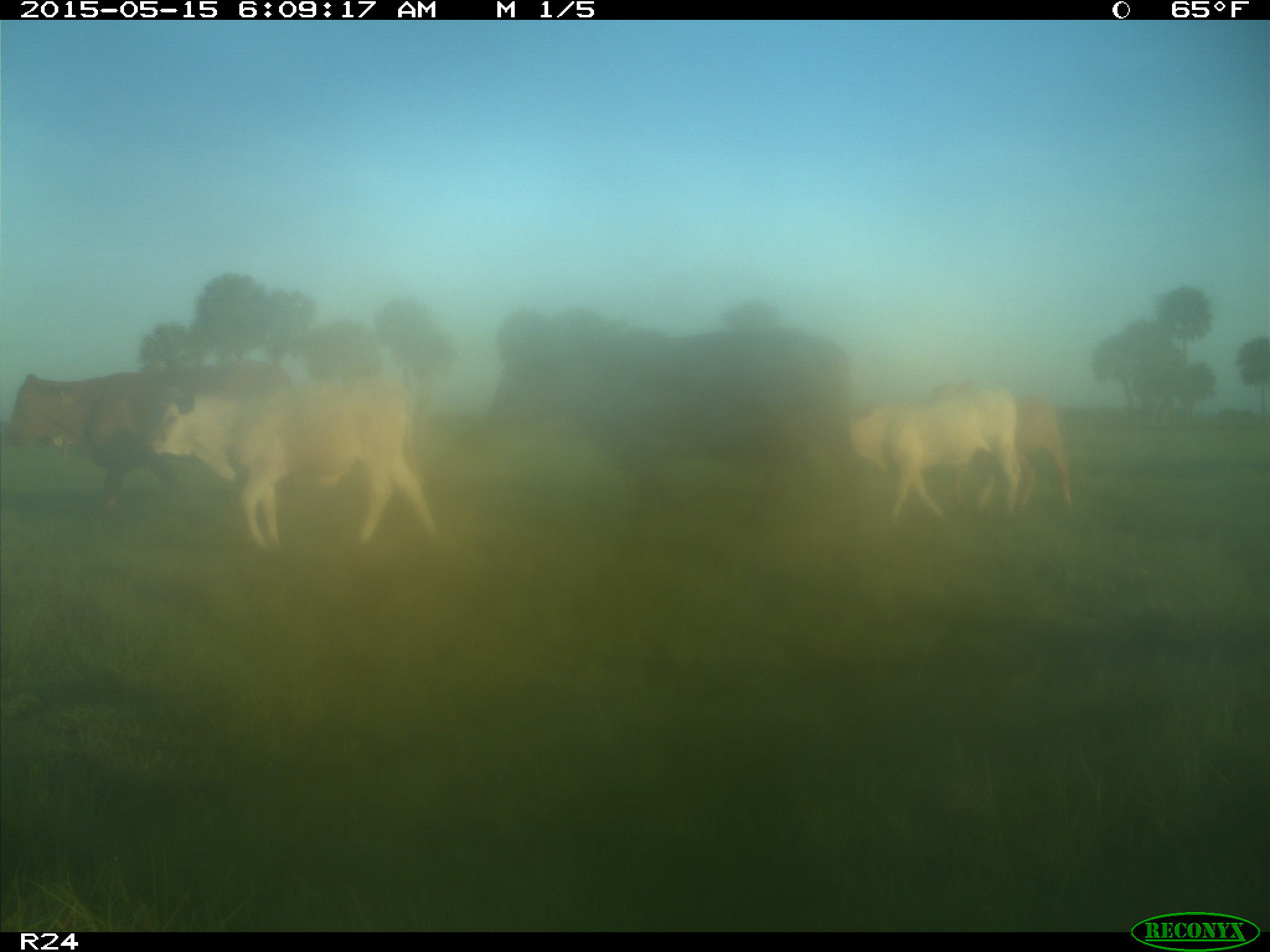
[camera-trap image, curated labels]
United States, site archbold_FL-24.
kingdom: Animalia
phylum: Chordata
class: Mammalia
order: Artiodactyla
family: Bovidae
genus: Bos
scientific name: Bos taurus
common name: domestic cow